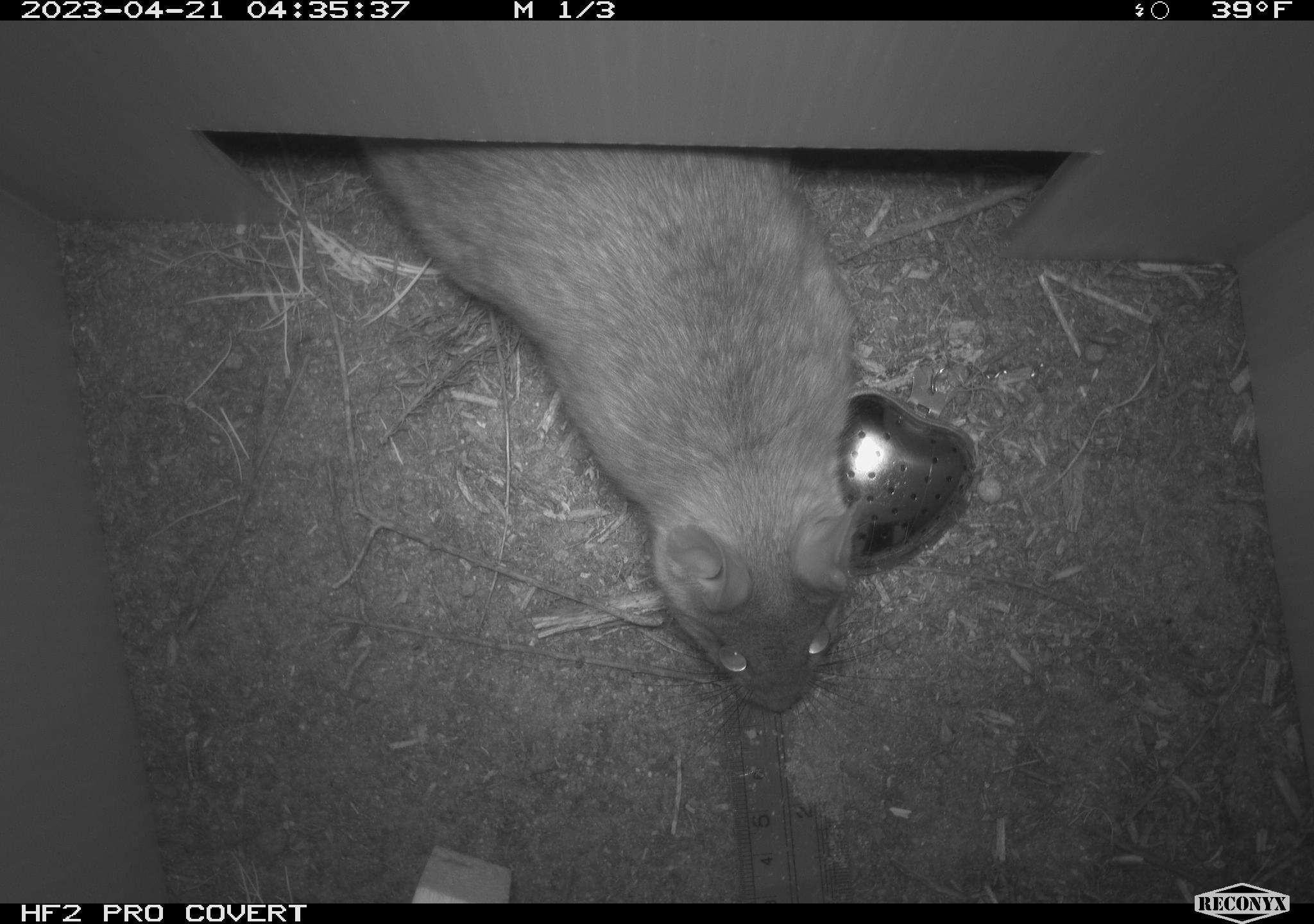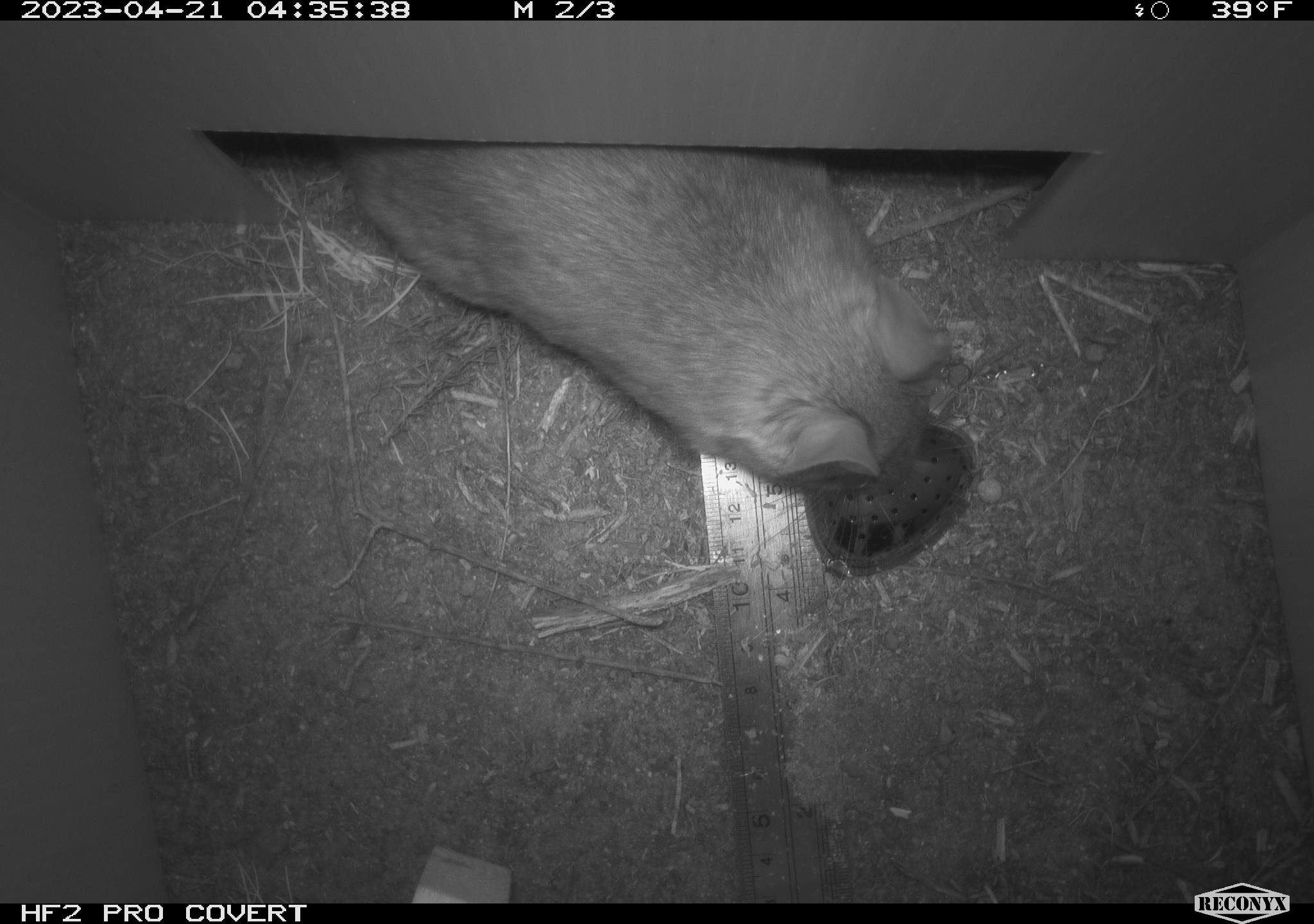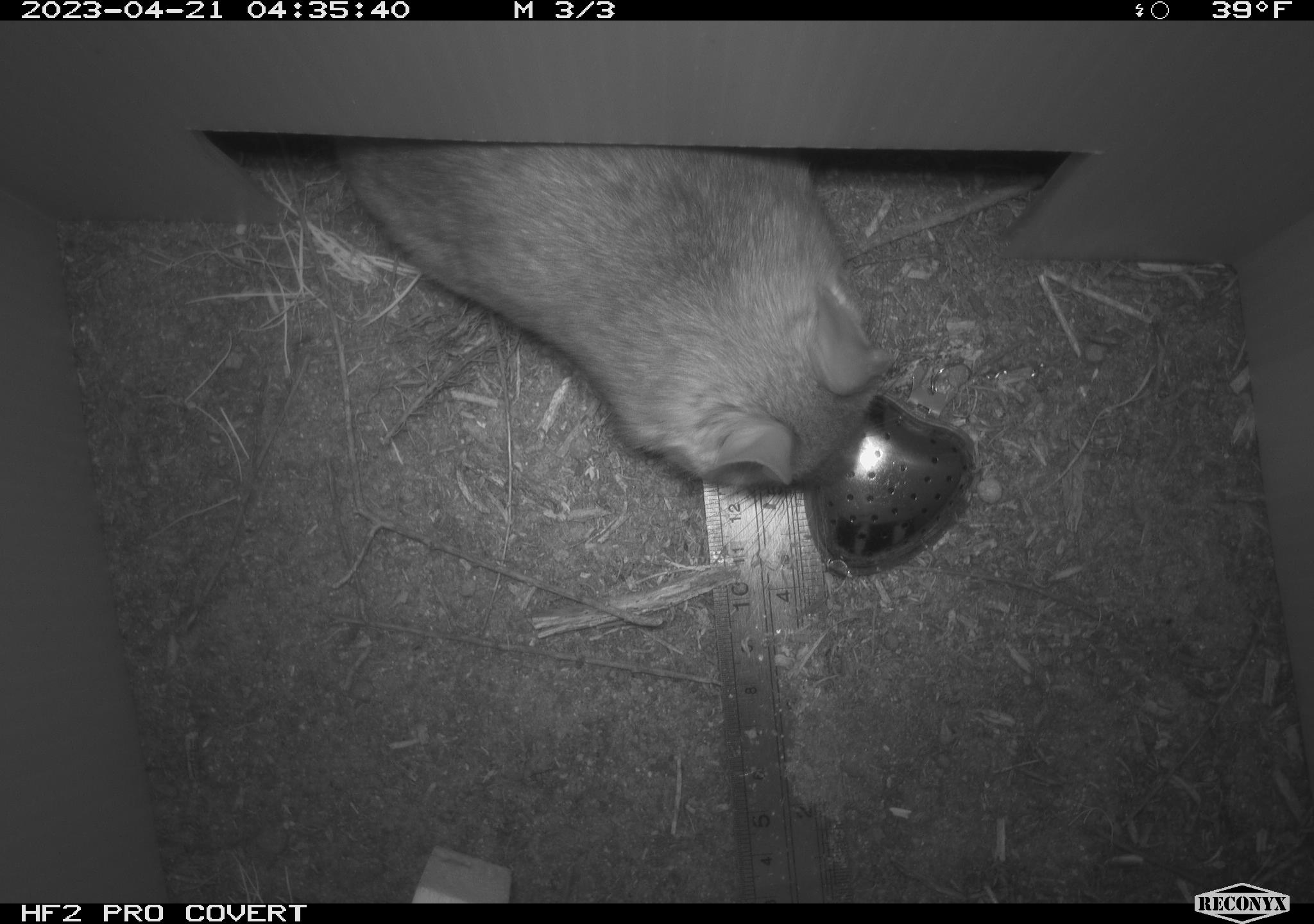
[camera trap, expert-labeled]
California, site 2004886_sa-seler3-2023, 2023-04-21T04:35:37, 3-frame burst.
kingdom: Animalia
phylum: Chordata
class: Mammalia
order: Rodentia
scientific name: Rodentia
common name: woodrat or rat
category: woodrat or rat species